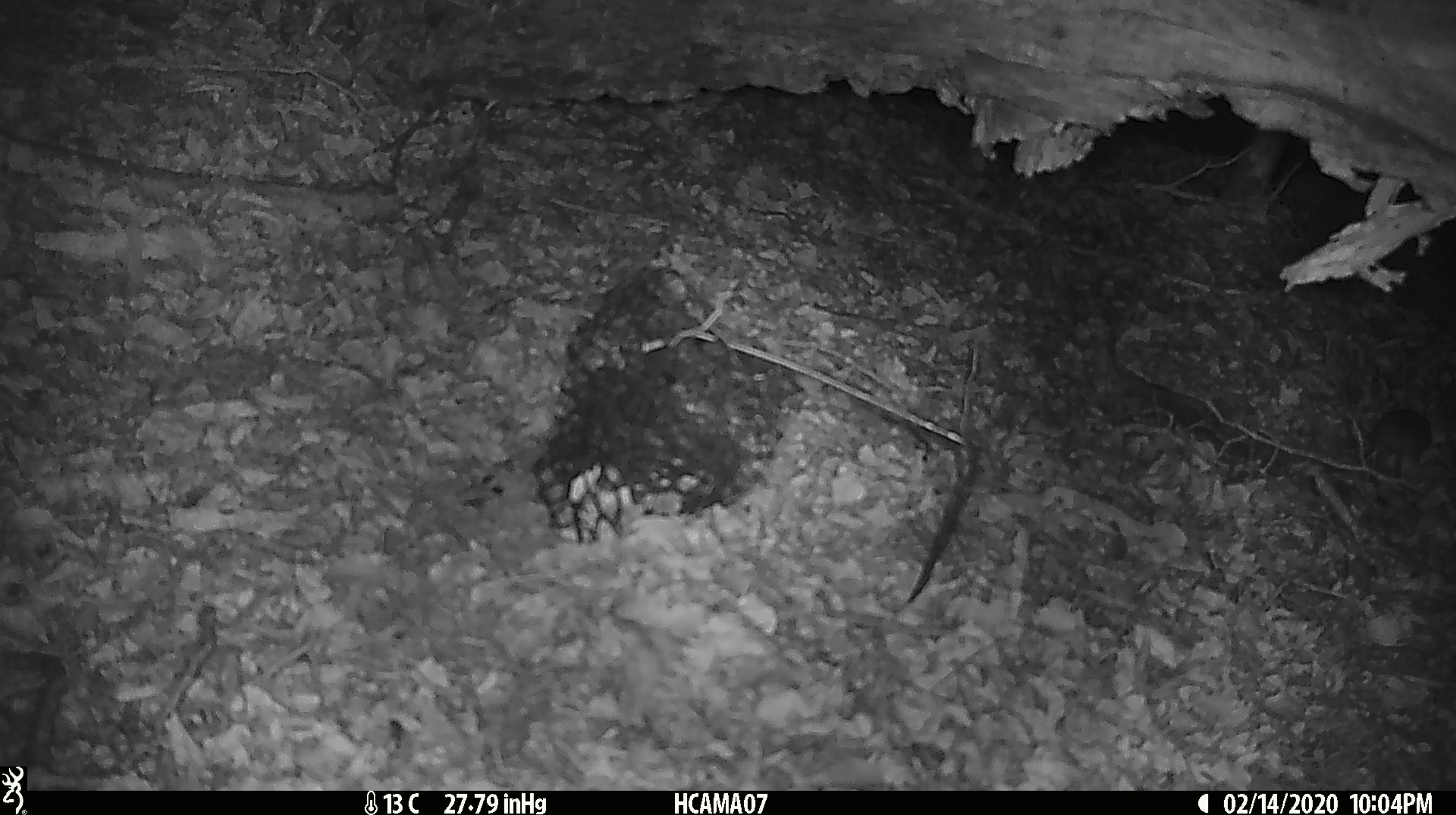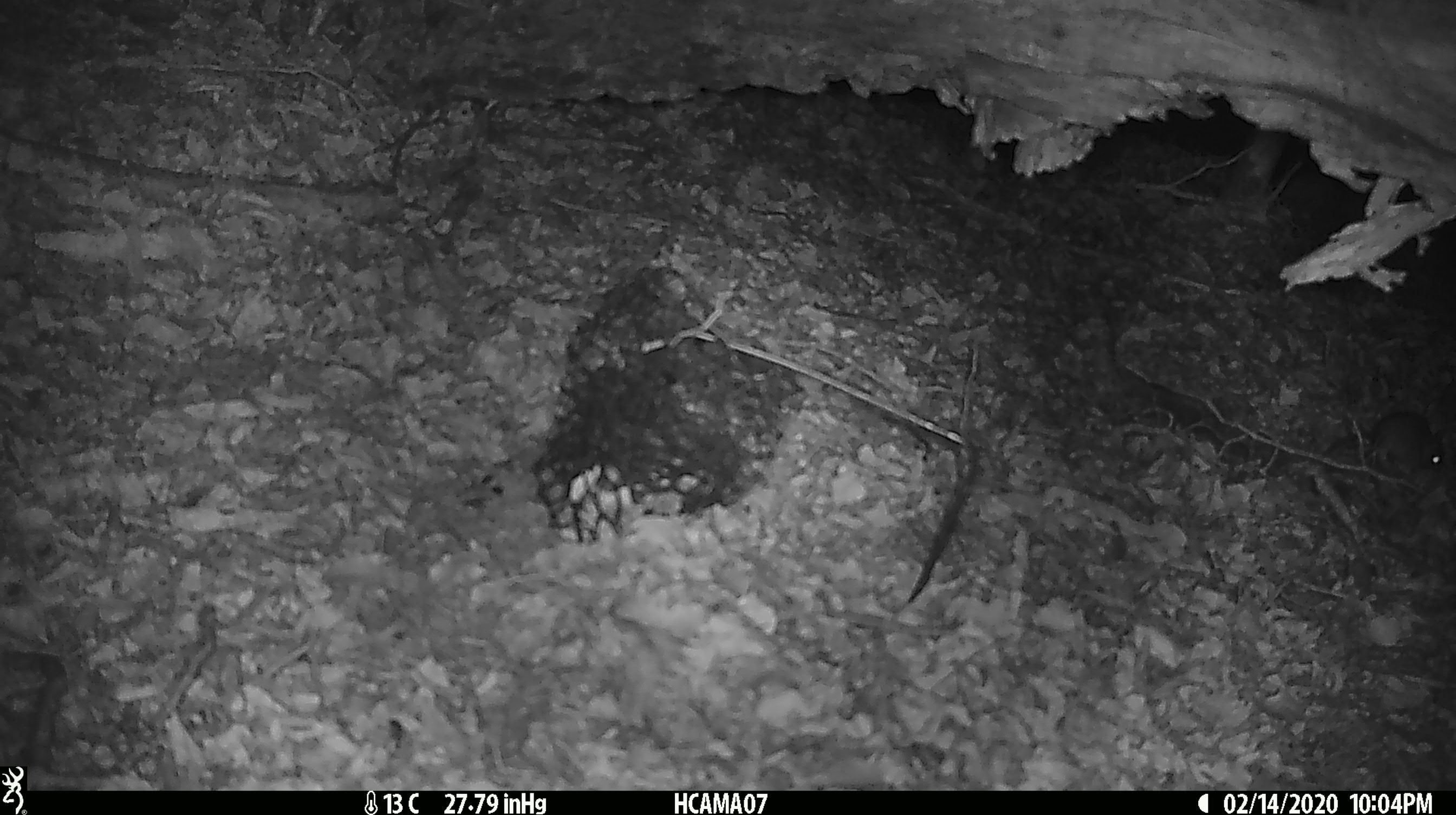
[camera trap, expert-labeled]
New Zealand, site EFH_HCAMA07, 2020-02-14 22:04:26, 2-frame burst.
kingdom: Animalia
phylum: Chordata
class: Mammalia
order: Rodentia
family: Muridae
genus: Mus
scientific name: Mus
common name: mouse